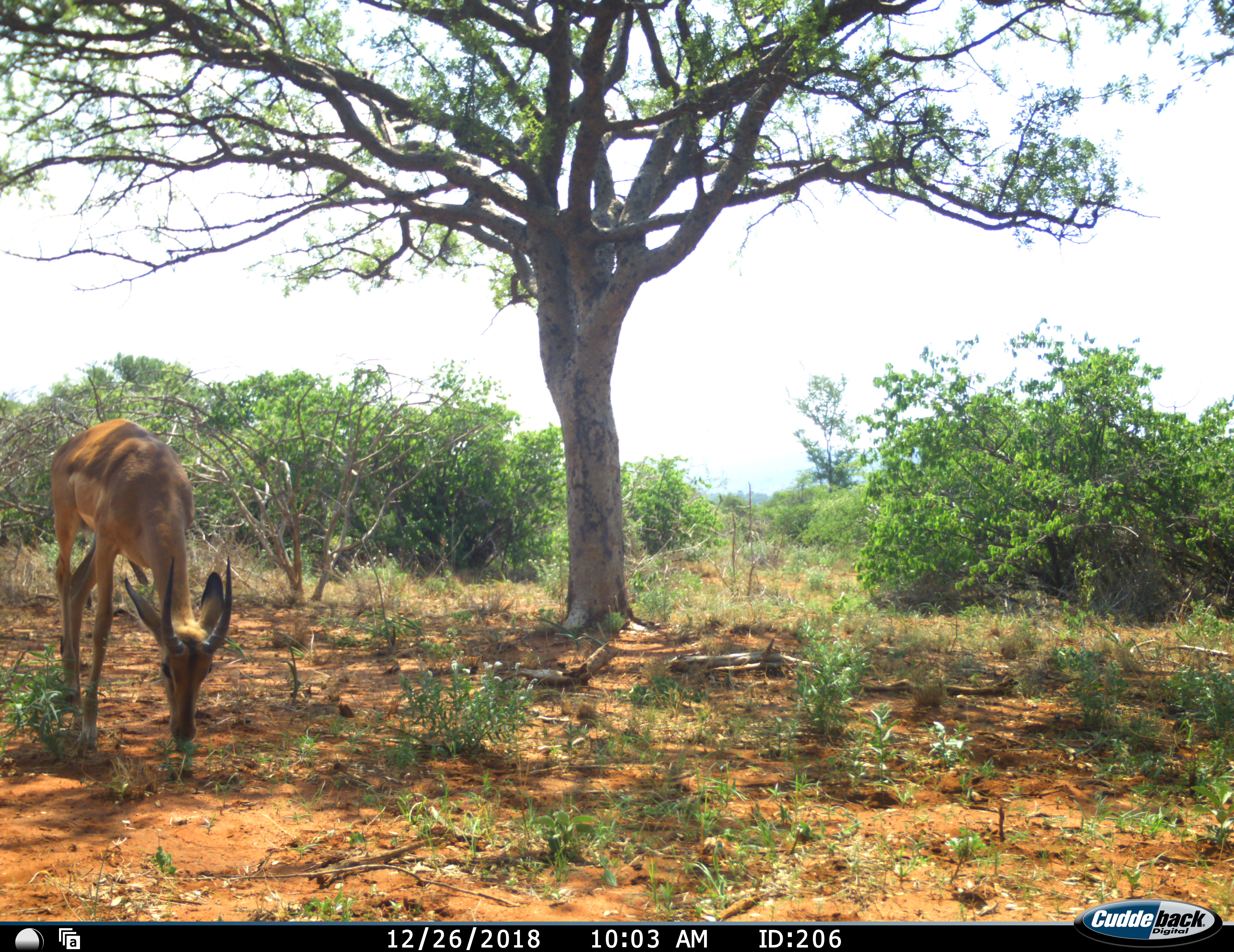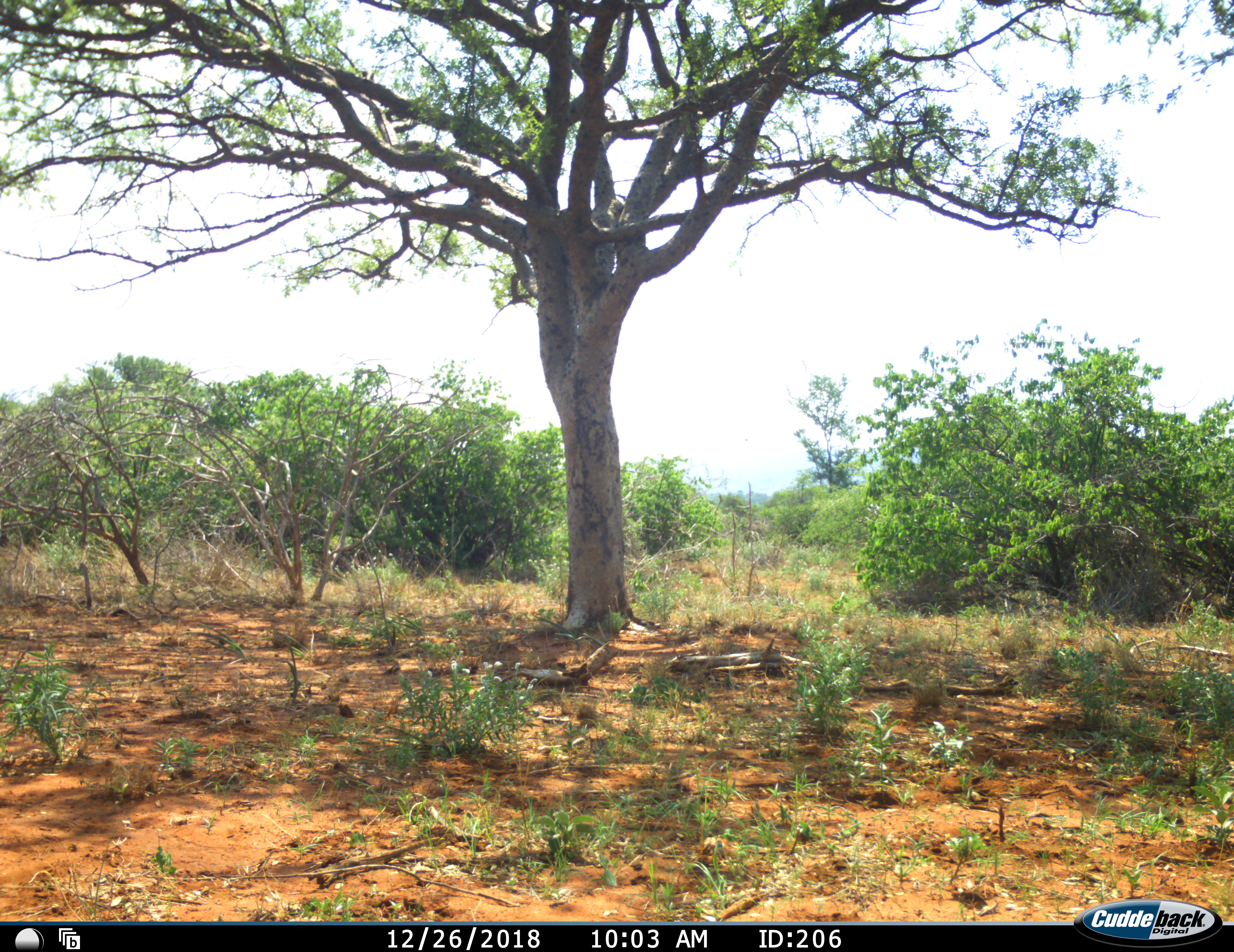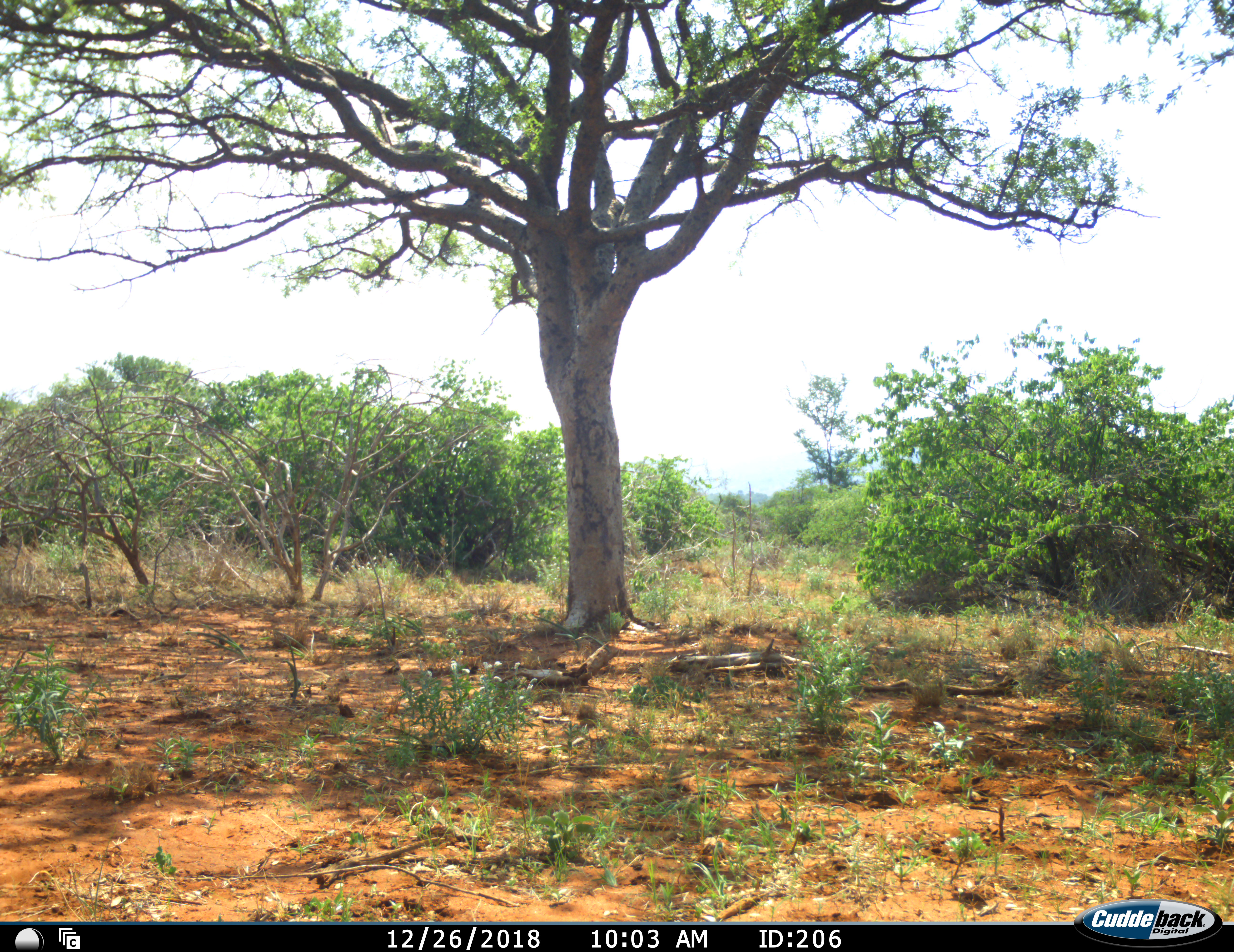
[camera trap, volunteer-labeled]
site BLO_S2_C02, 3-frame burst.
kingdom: Animalia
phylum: Chordata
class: Mammalia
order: Artiodactyla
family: Bovidae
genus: Aepyceros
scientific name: Aepyceros melampus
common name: impala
Impala (Aepyceros melampus), count 1. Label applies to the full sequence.